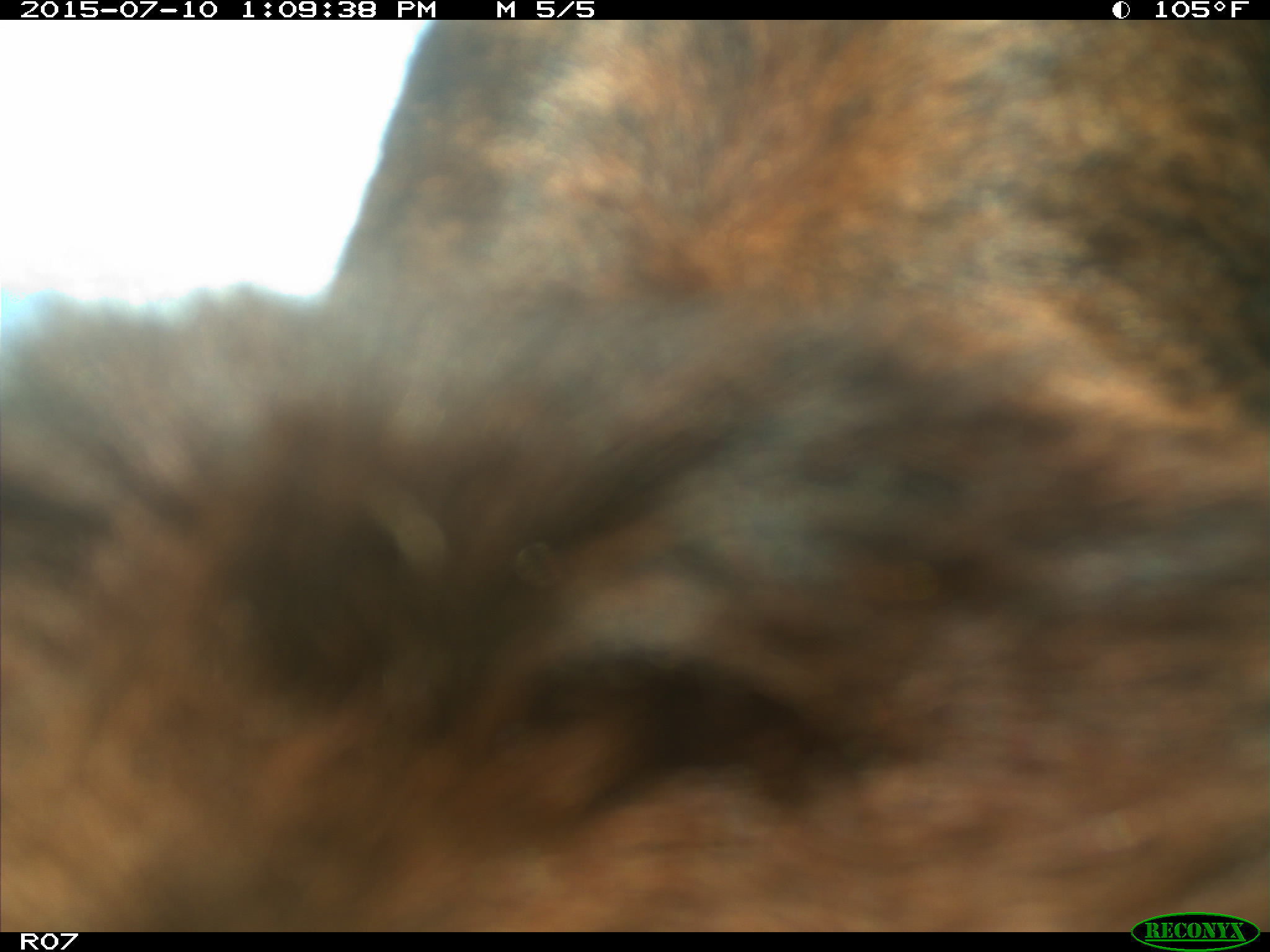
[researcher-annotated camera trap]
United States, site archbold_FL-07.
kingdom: Animalia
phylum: Chordata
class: Mammalia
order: Artiodactyla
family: Bovidae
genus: Bos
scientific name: Bos taurus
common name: domestic cow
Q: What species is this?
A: Bos taurus (domestic cow).